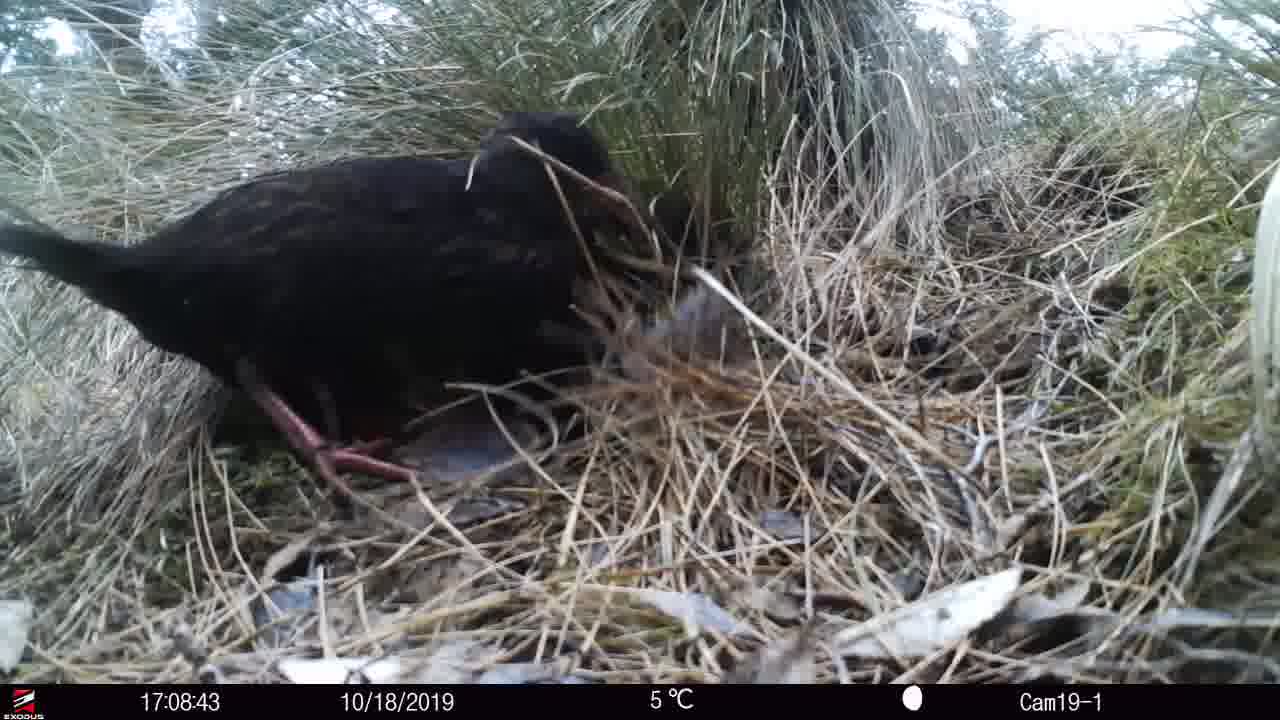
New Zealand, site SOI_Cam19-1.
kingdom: Animalia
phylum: Chordata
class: Aves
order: Gruiformes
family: Rallidae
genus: Gallirallus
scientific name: Gallirallus australis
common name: weka